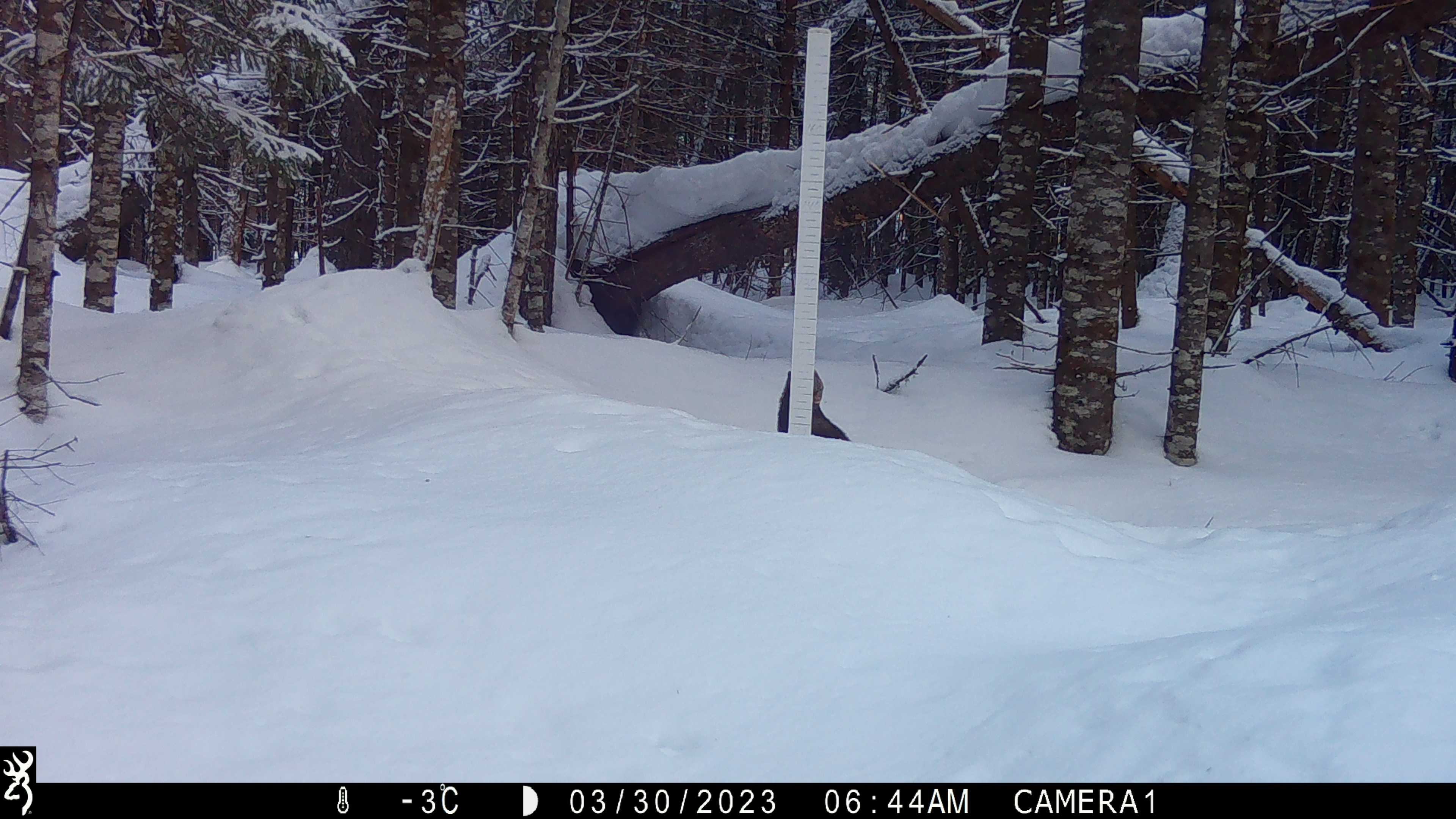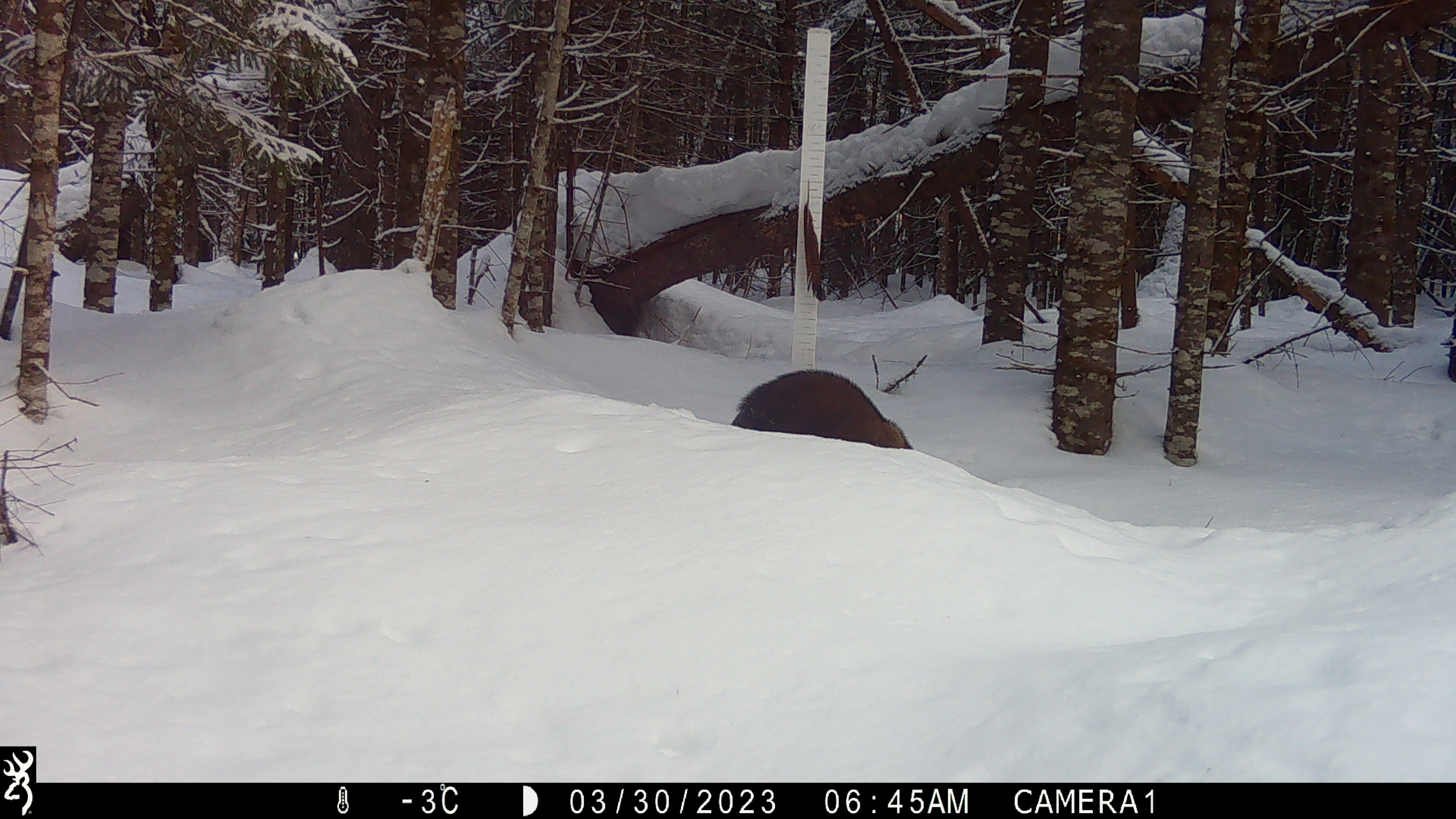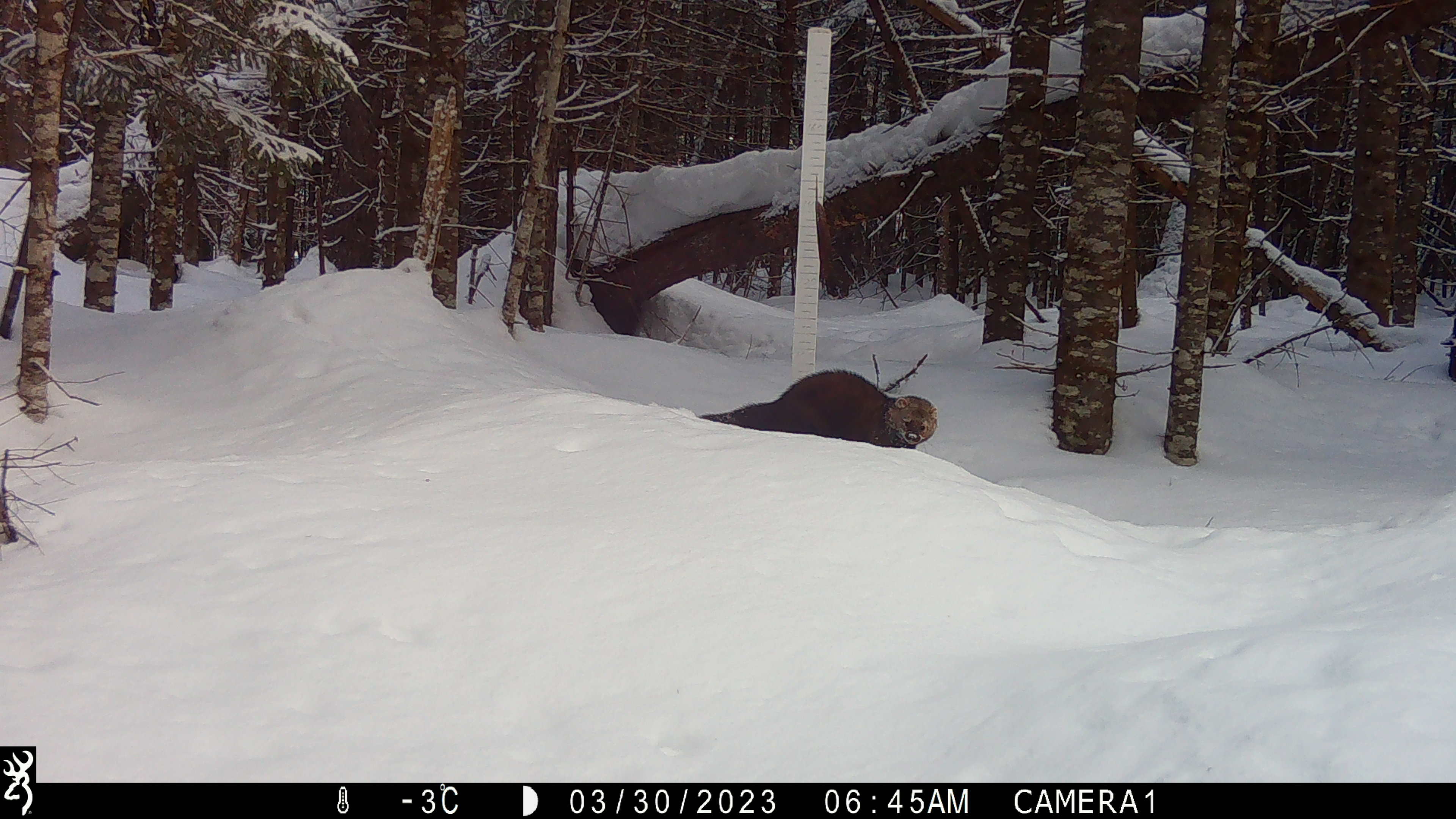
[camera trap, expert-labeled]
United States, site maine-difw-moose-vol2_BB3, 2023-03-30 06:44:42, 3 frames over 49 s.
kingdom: Animalia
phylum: Chordata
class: Mammalia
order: Carnivora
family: Mustelidae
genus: Pekania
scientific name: Pekania pennanti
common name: fisher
Fisher (Pekania pennanti).